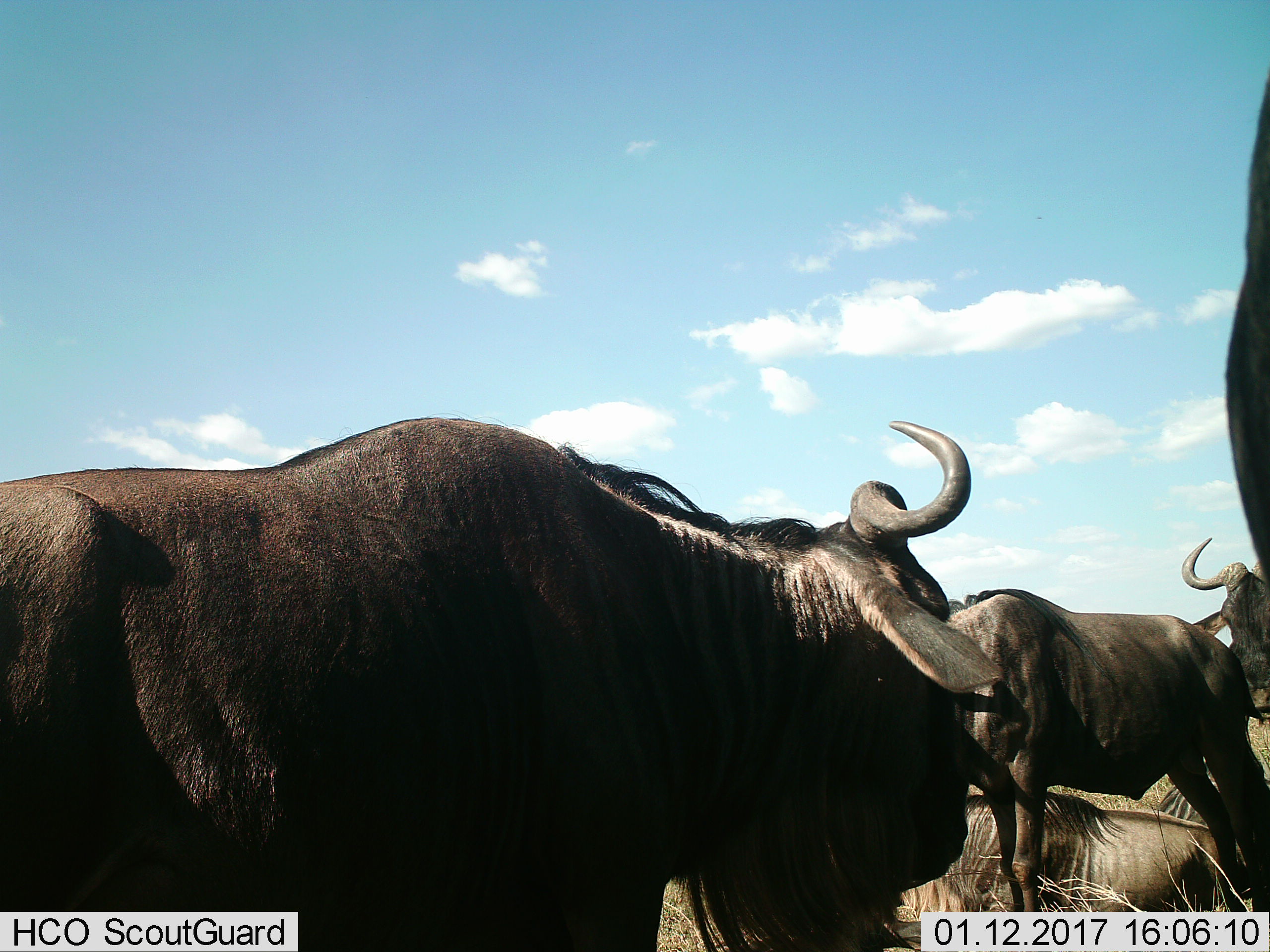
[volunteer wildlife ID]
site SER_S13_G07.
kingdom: Animalia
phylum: Chordata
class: Mammalia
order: Artiodactyla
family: Bovidae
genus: Connochaetes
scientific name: Connochaetes taurinus taurinus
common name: blue wildebeest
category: wildebeestblue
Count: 5.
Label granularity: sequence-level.